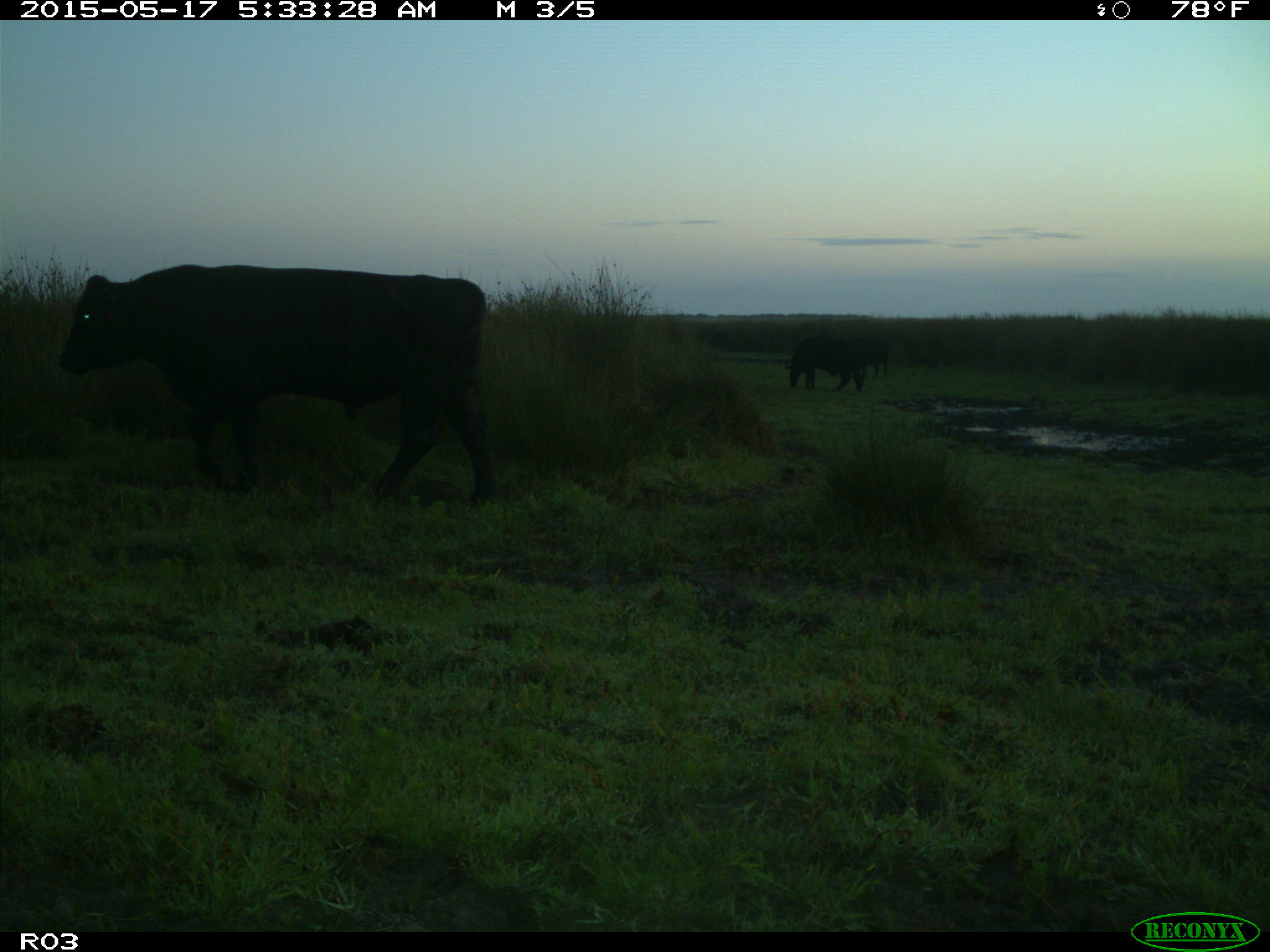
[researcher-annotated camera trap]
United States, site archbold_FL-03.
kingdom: Animalia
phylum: Chordata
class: Mammalia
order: Artiodactyla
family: Bovidae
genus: Bos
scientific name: Bos taurus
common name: domestic cow